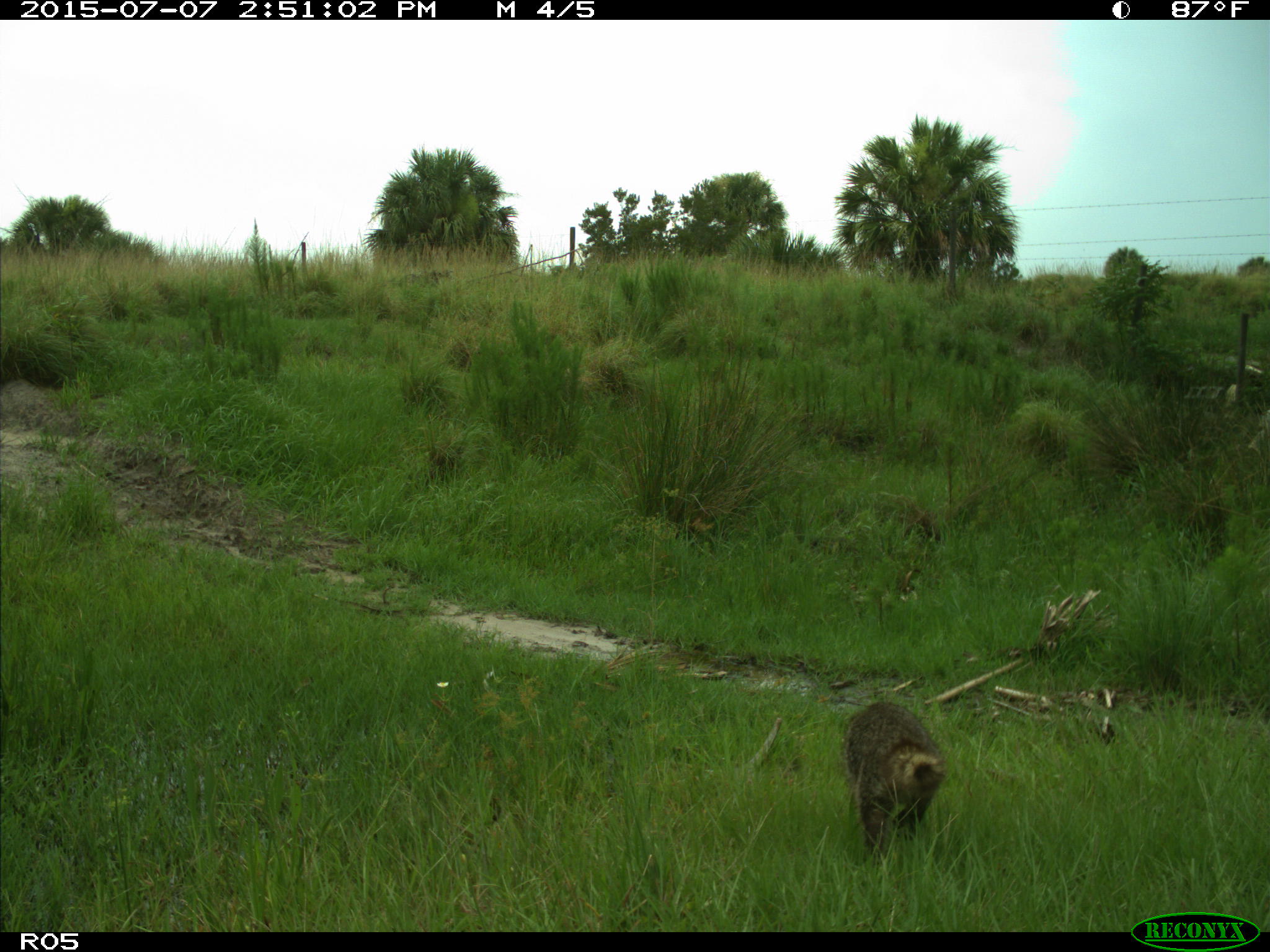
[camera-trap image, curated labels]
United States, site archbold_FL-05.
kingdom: Animalia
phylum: Chordata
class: Mammalia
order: Carnivora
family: Procyonidae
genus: Procyon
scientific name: Procyon lotor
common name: common raccoon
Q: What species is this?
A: Procyon lotor (common raccoon).